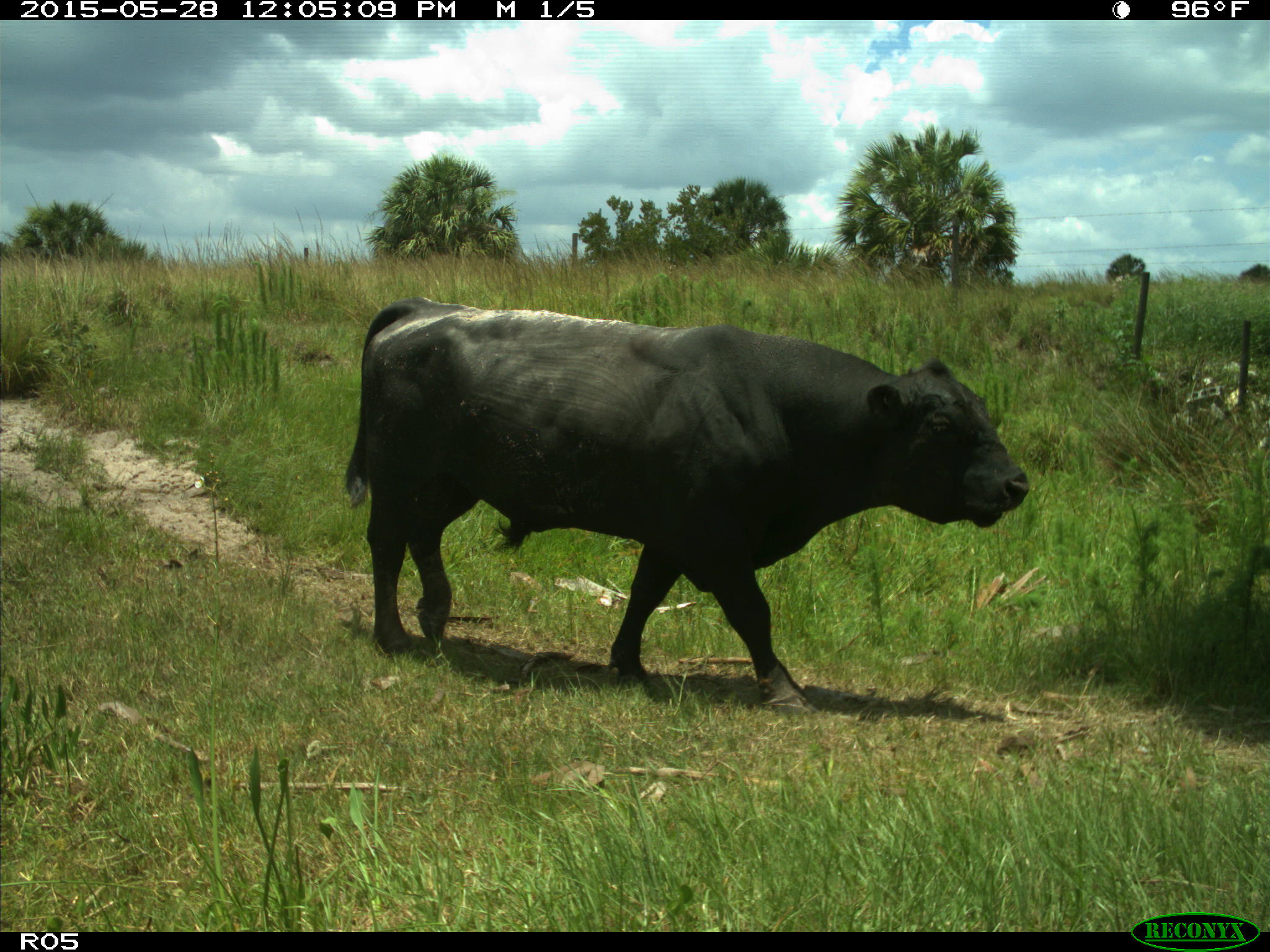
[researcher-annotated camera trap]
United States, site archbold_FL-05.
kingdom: Animalia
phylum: Chordata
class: Mammalia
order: Artiodactyla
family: Bovidae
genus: Bos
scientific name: Bos taurus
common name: domestic cow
Bos taurus (domestic cow).